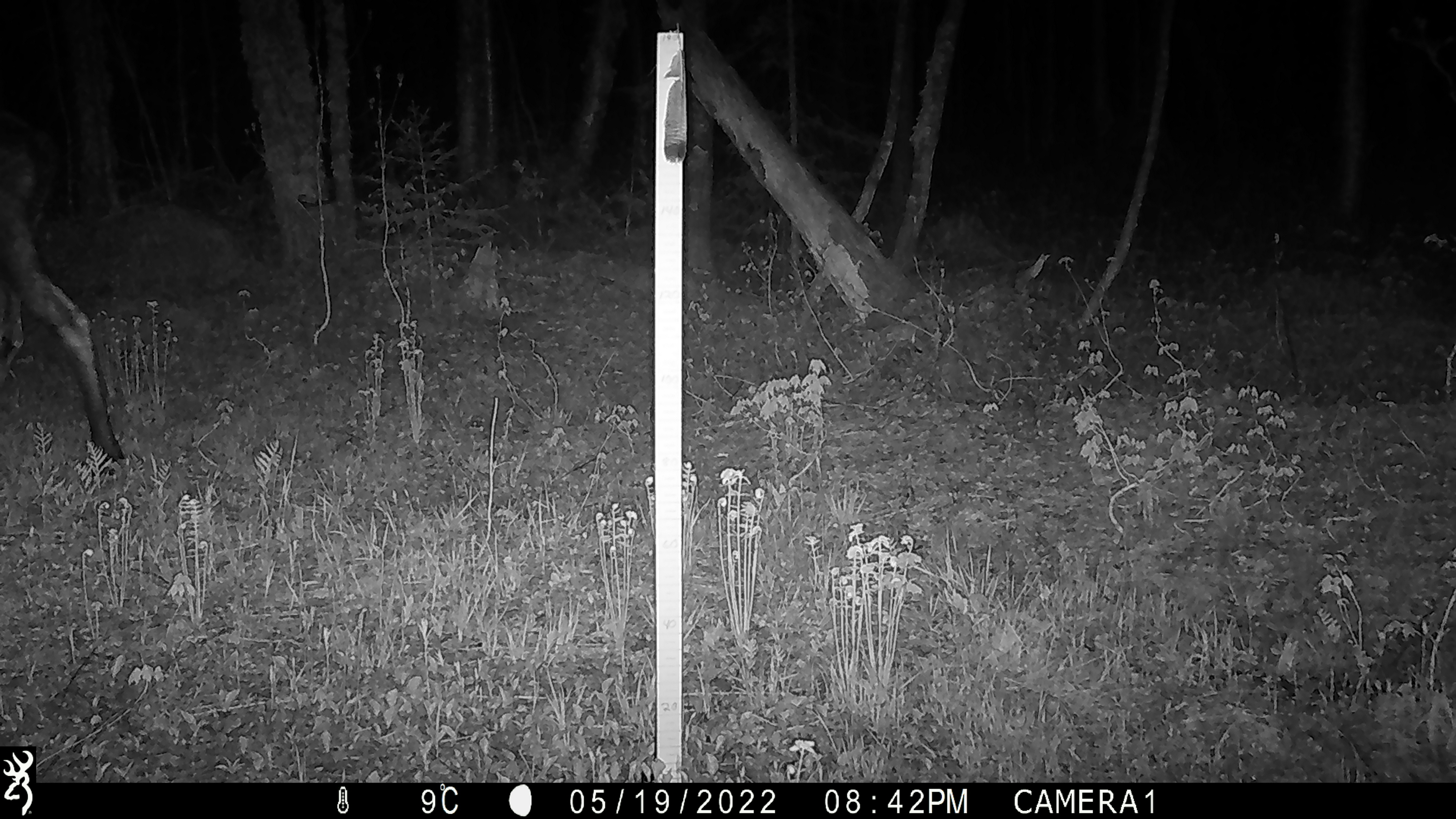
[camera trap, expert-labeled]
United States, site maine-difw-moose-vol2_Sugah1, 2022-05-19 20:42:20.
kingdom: Animalia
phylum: Chordata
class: Mammalia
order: Artiodactyla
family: Cervidae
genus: Alces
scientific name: Alces alces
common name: moose